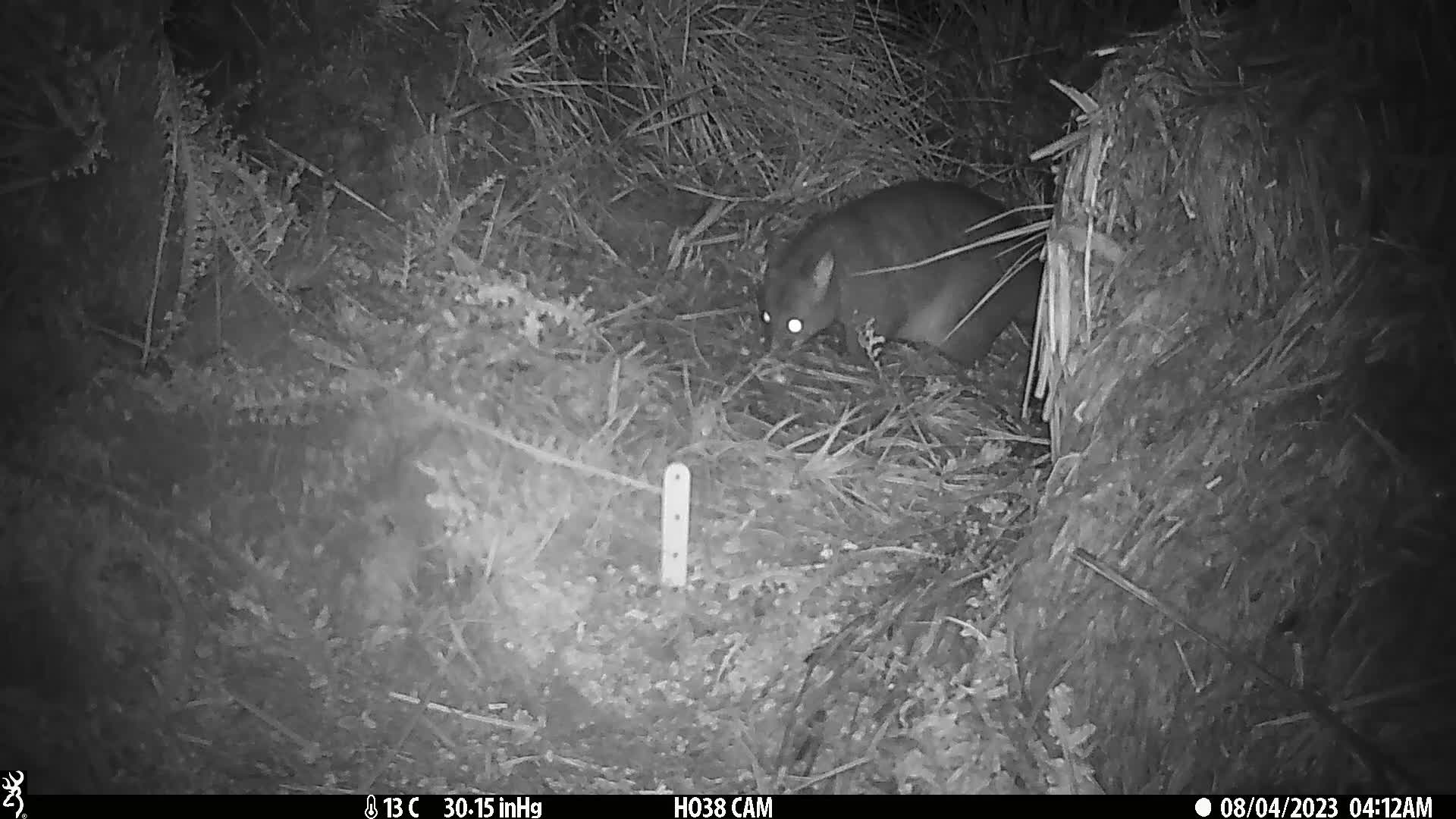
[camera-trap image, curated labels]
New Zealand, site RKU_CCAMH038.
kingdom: Animalia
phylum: Chordata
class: Mammalia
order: Diprotodontia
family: Phalangeridae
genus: Trichosurus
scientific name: Trichosurus vulpecula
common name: common brushtail possum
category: possum